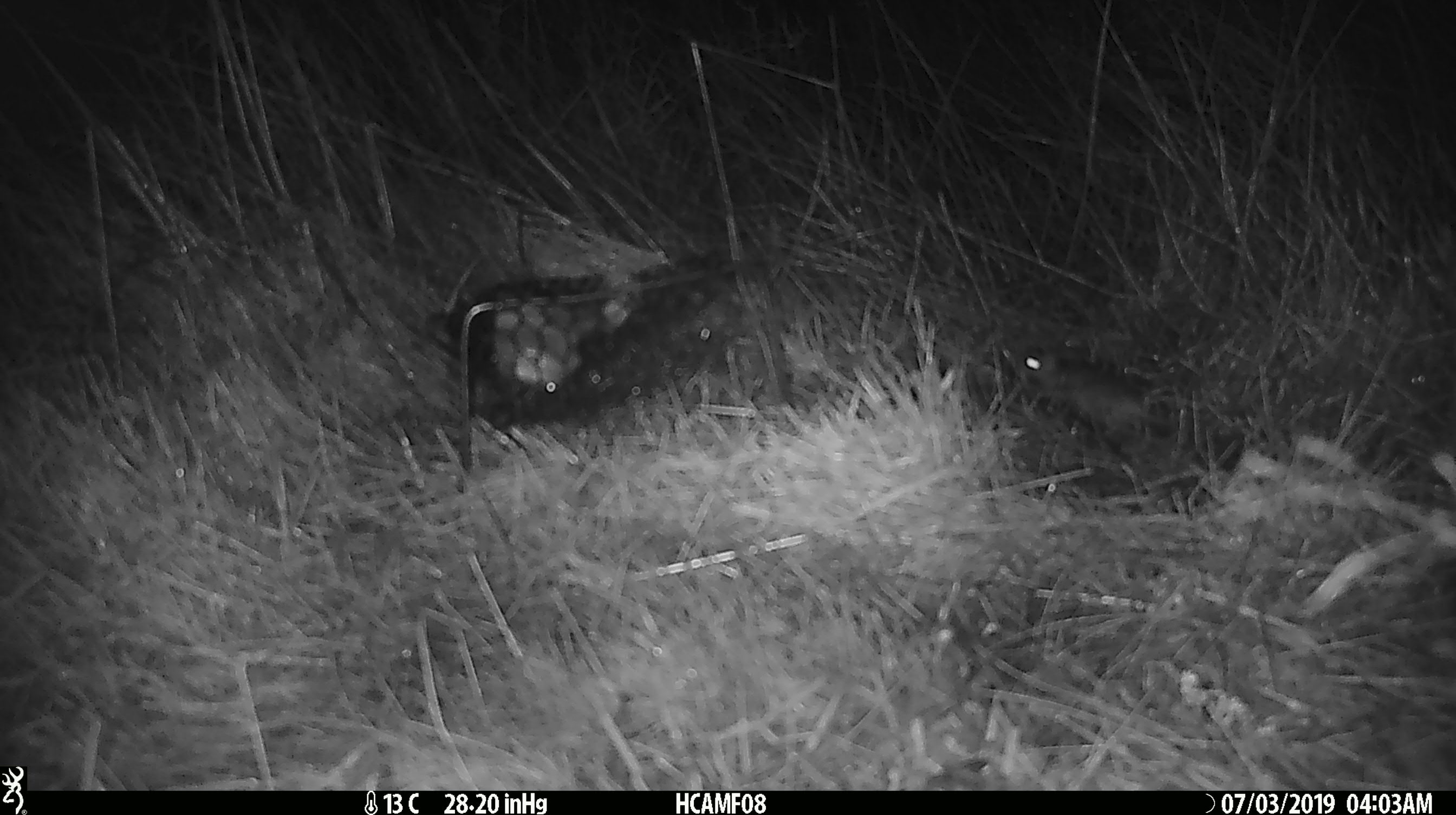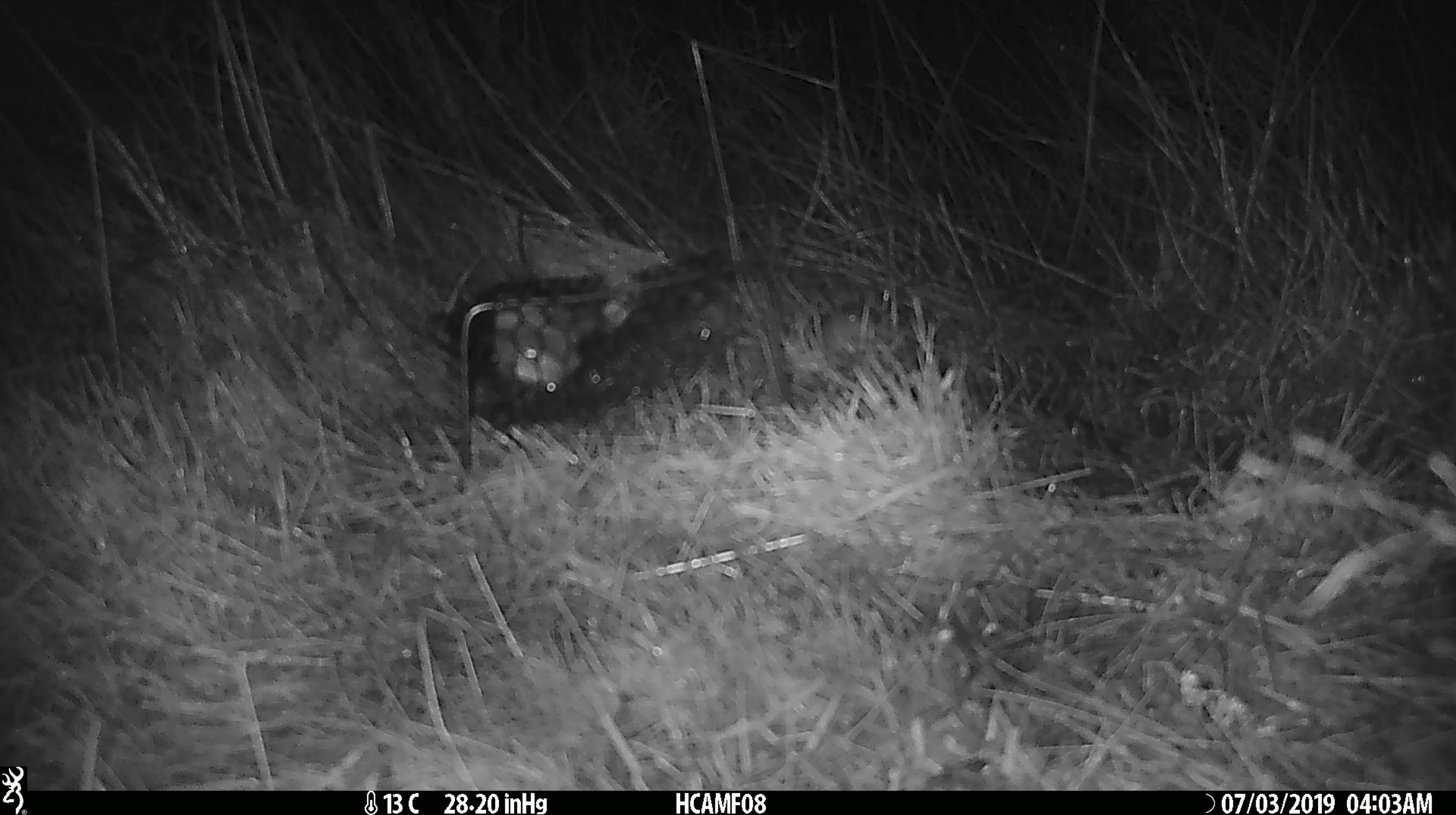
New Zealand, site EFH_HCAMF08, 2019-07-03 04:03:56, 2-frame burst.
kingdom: Animalia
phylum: Chordata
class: Mammalia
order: Rodentia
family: Muridae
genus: Mus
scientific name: Mus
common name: mouse